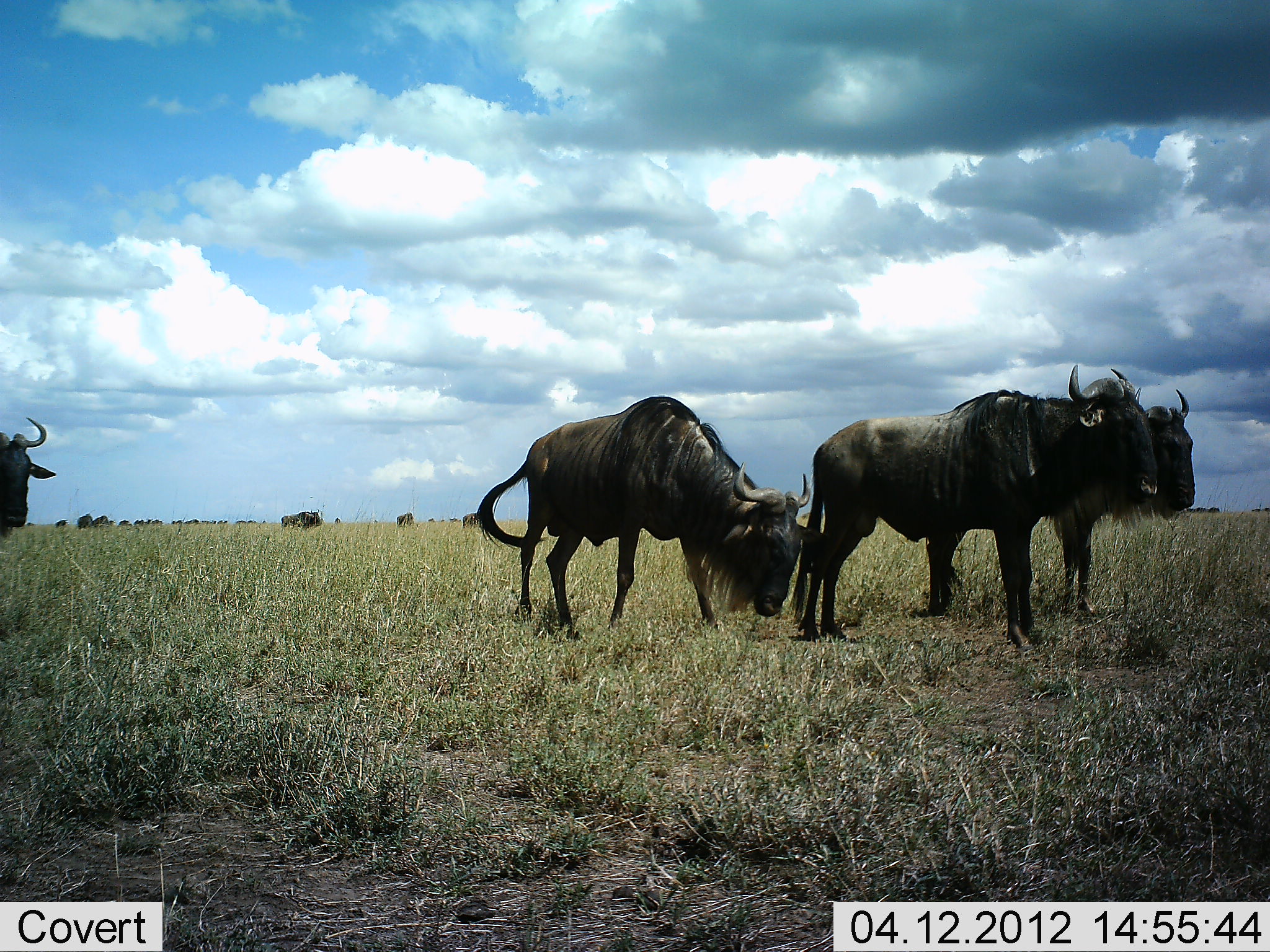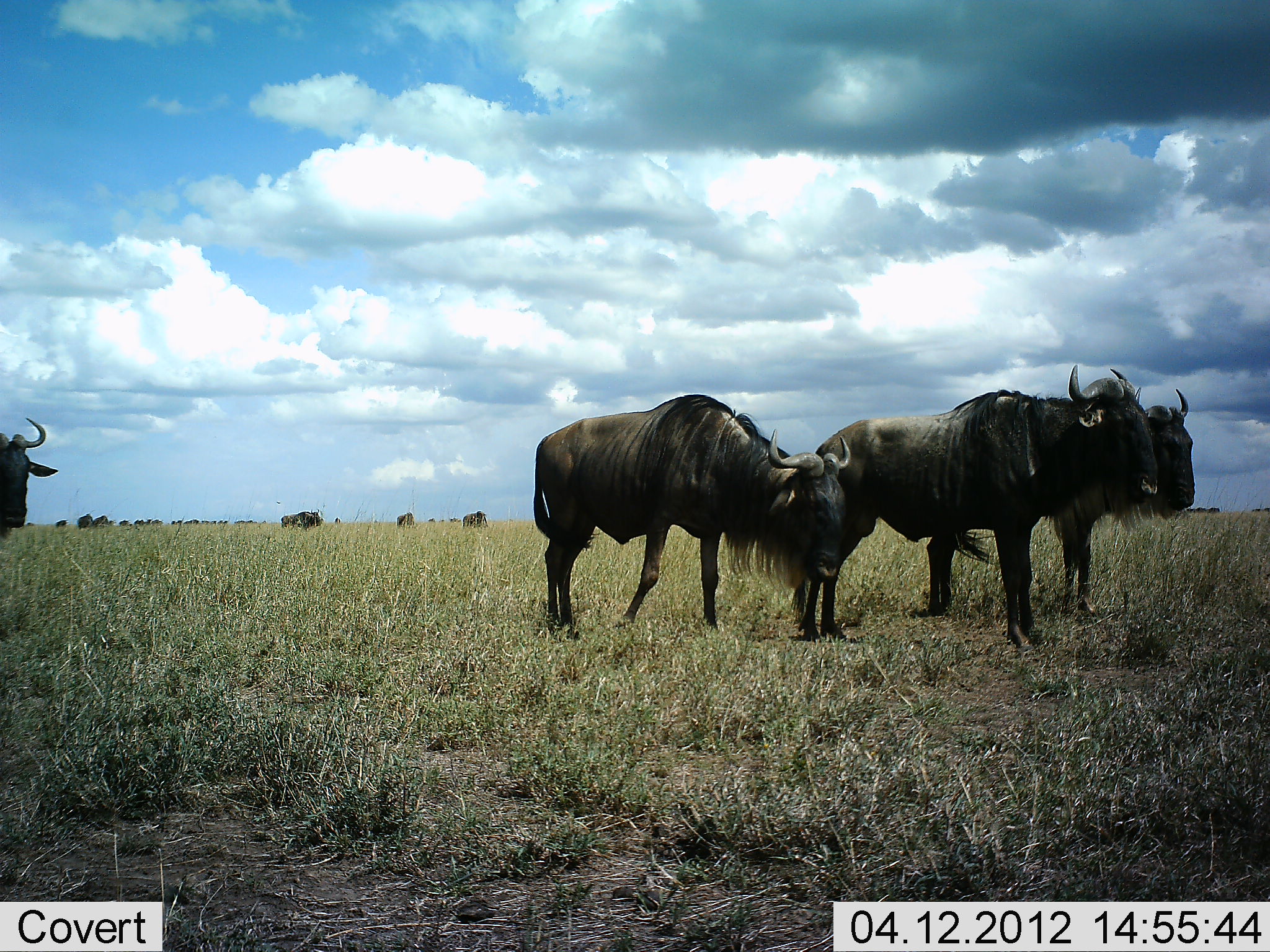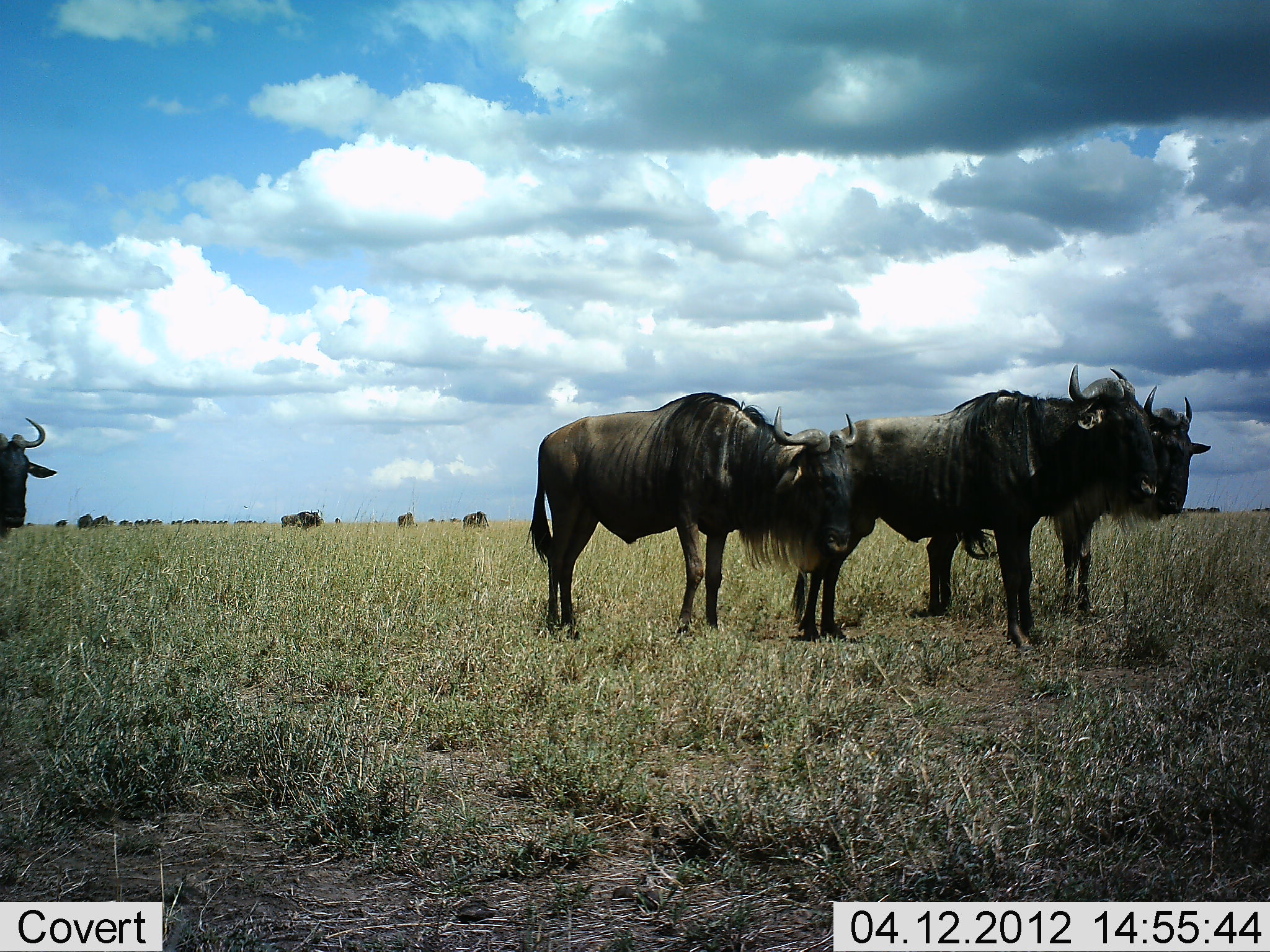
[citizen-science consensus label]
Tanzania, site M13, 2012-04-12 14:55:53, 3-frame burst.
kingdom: Animalia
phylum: Chordata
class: Mammalia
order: Artiodactyla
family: Bovidae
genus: Connochaetes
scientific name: Connochaetes taurinus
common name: blue wildebeest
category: wildebeest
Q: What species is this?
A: Wildebeest (blue wildebeest) (Connochaetes taurinus).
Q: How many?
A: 5.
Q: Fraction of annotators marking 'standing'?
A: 95%.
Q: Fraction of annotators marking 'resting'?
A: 0%.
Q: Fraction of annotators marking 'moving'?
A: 26%.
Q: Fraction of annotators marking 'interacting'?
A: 0%.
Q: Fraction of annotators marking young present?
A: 0%.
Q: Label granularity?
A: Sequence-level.